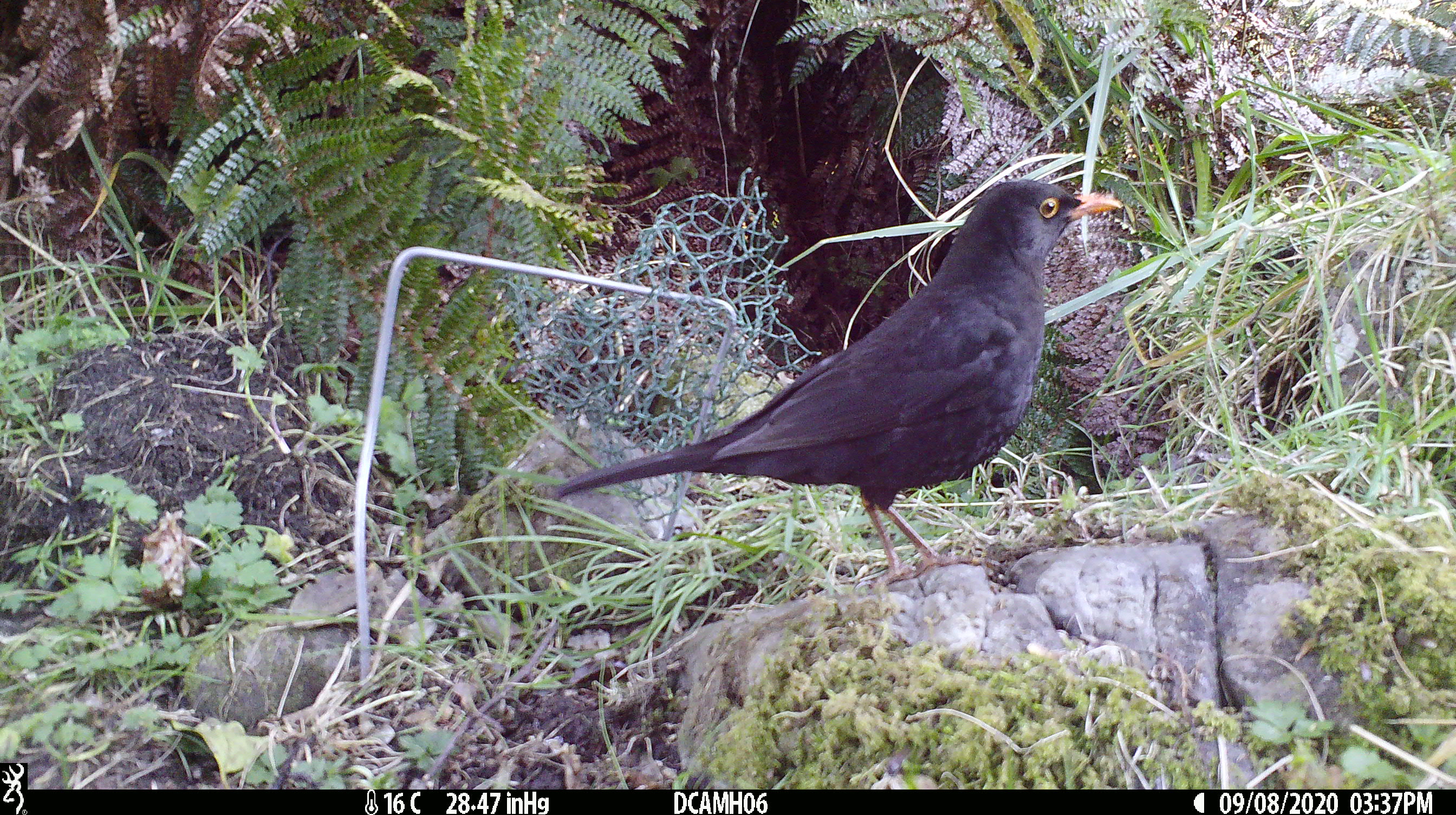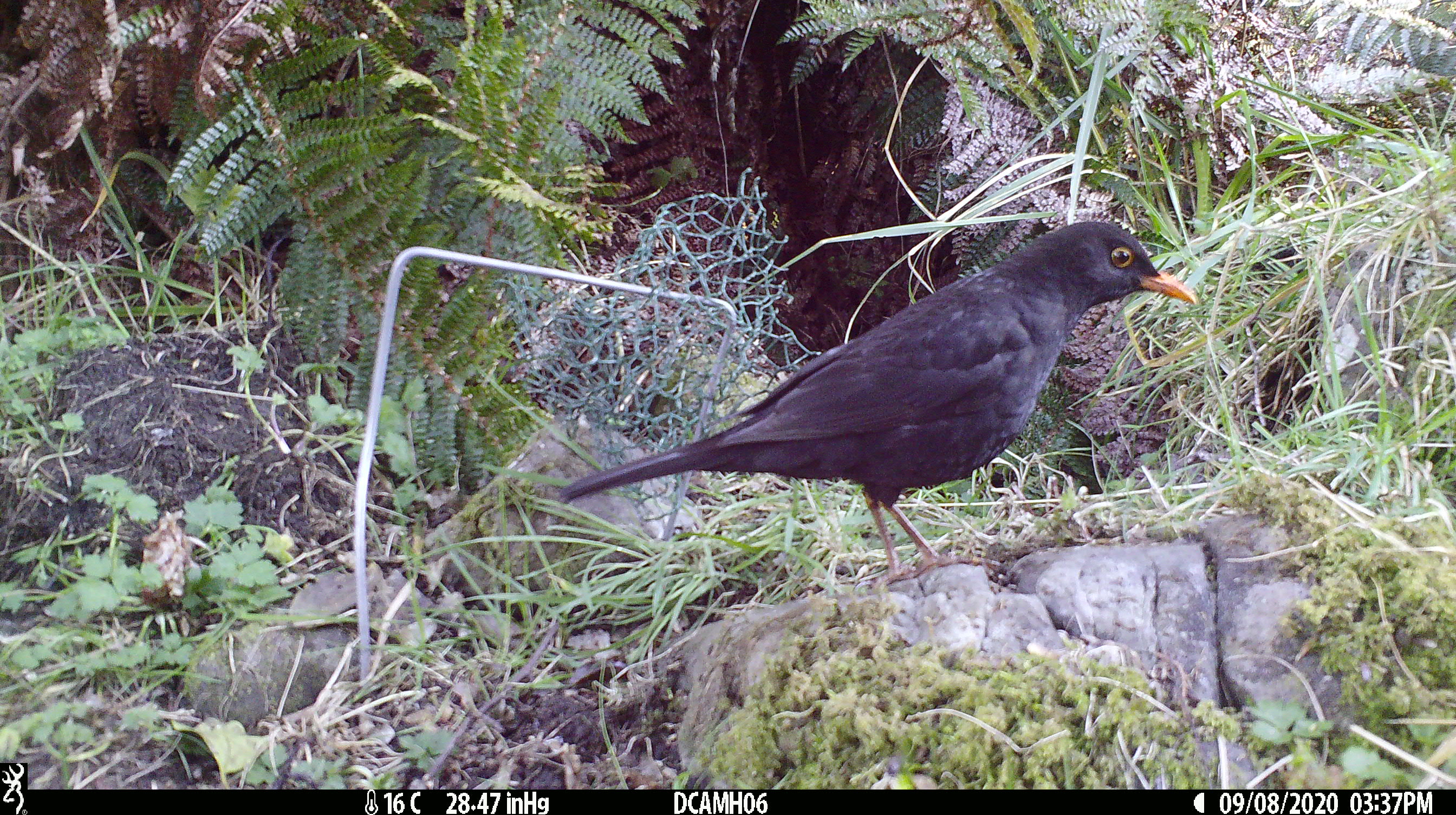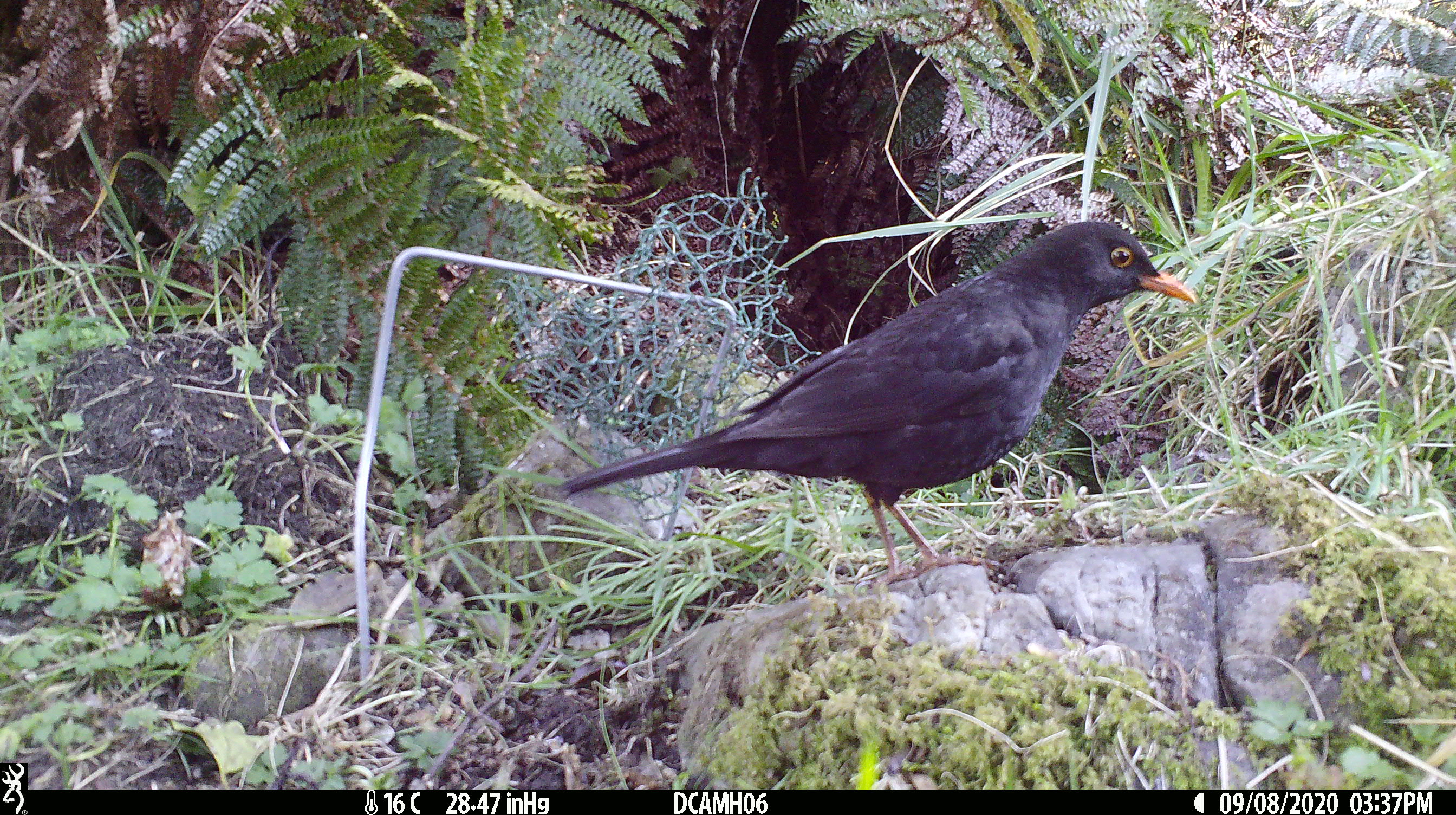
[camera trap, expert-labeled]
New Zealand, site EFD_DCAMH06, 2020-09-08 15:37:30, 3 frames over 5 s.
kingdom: Animalia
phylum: Chordata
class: Aves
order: Passeriformes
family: Turdidae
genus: Turdus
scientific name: Turdus merula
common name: eurasian blackbird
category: blackbird